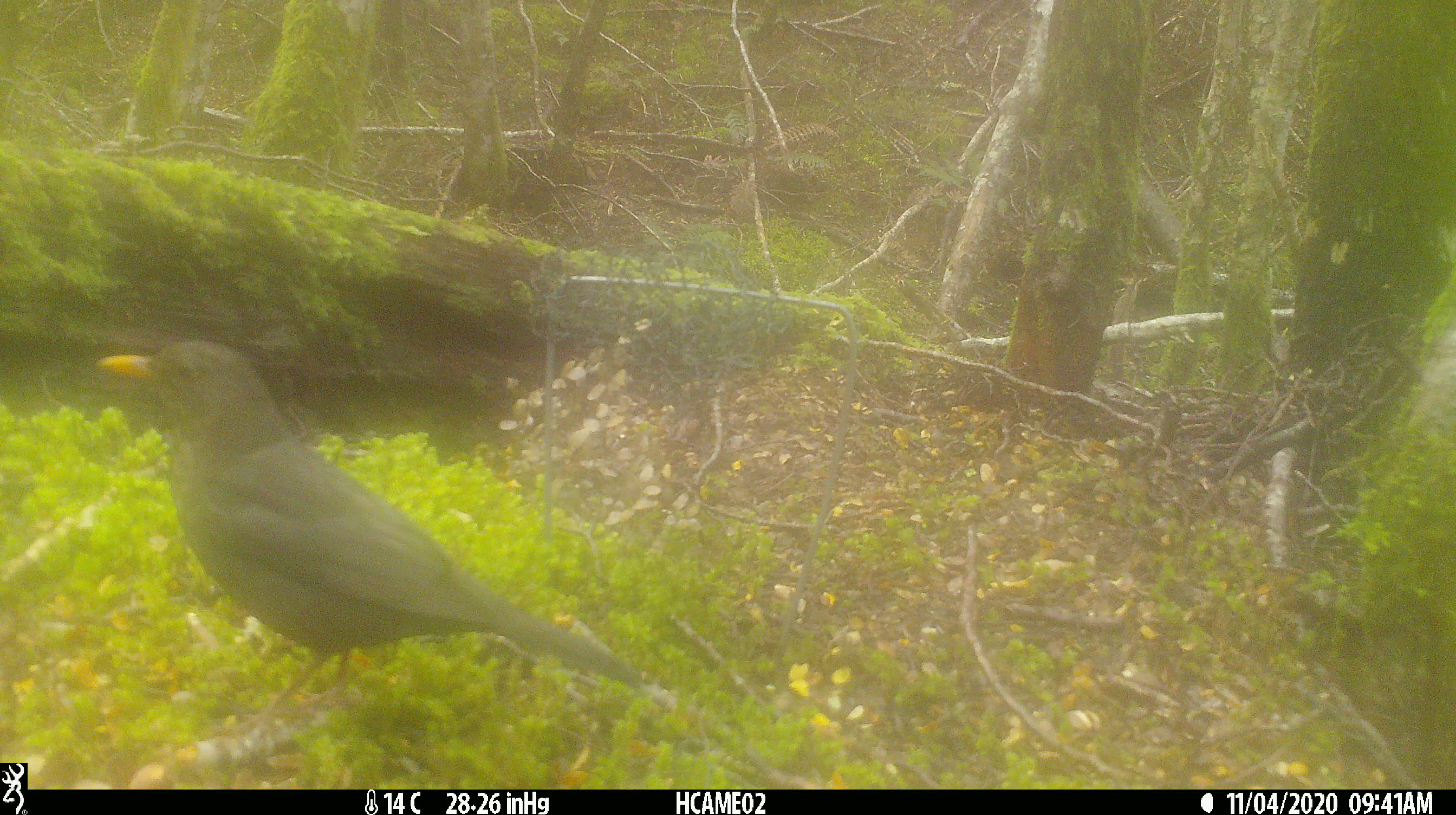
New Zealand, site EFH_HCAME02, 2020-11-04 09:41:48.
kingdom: Animalia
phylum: Chordata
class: Aves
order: Passeriformes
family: Turdidae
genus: Turdus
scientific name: Turdus merula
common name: eurasian blackbird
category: blackbird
Blackbird (eurasian blackbird) (Turdus merula).